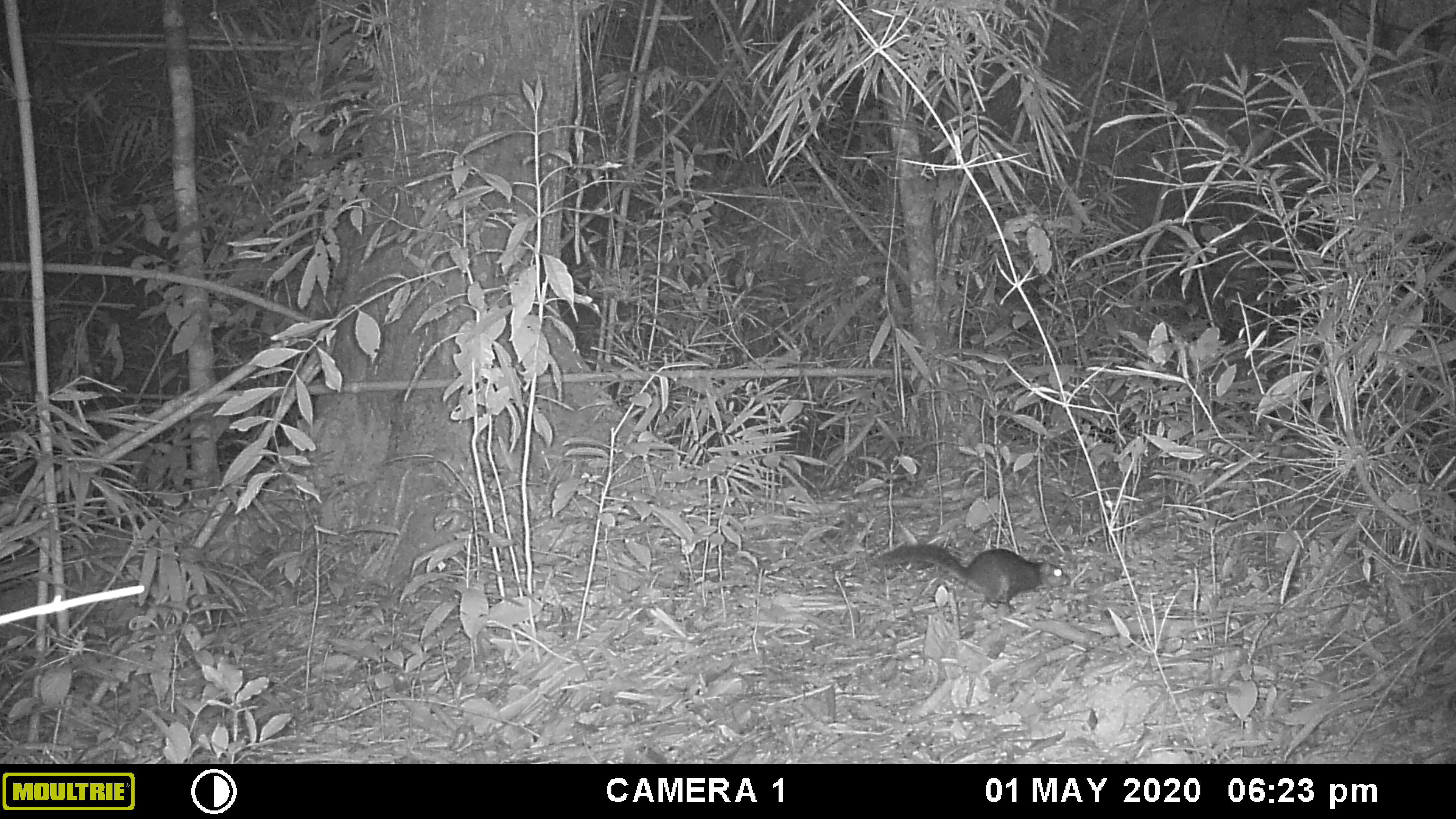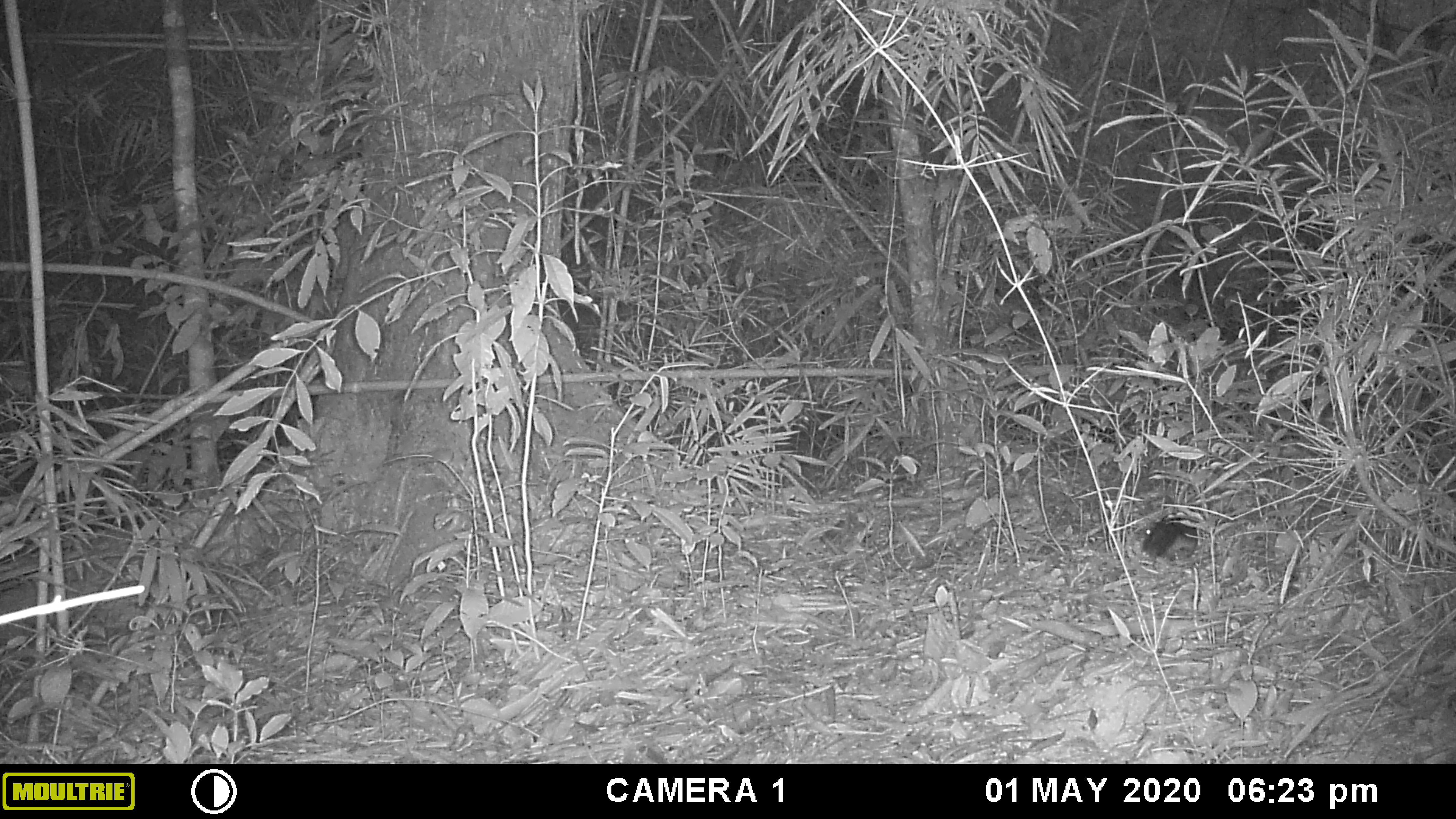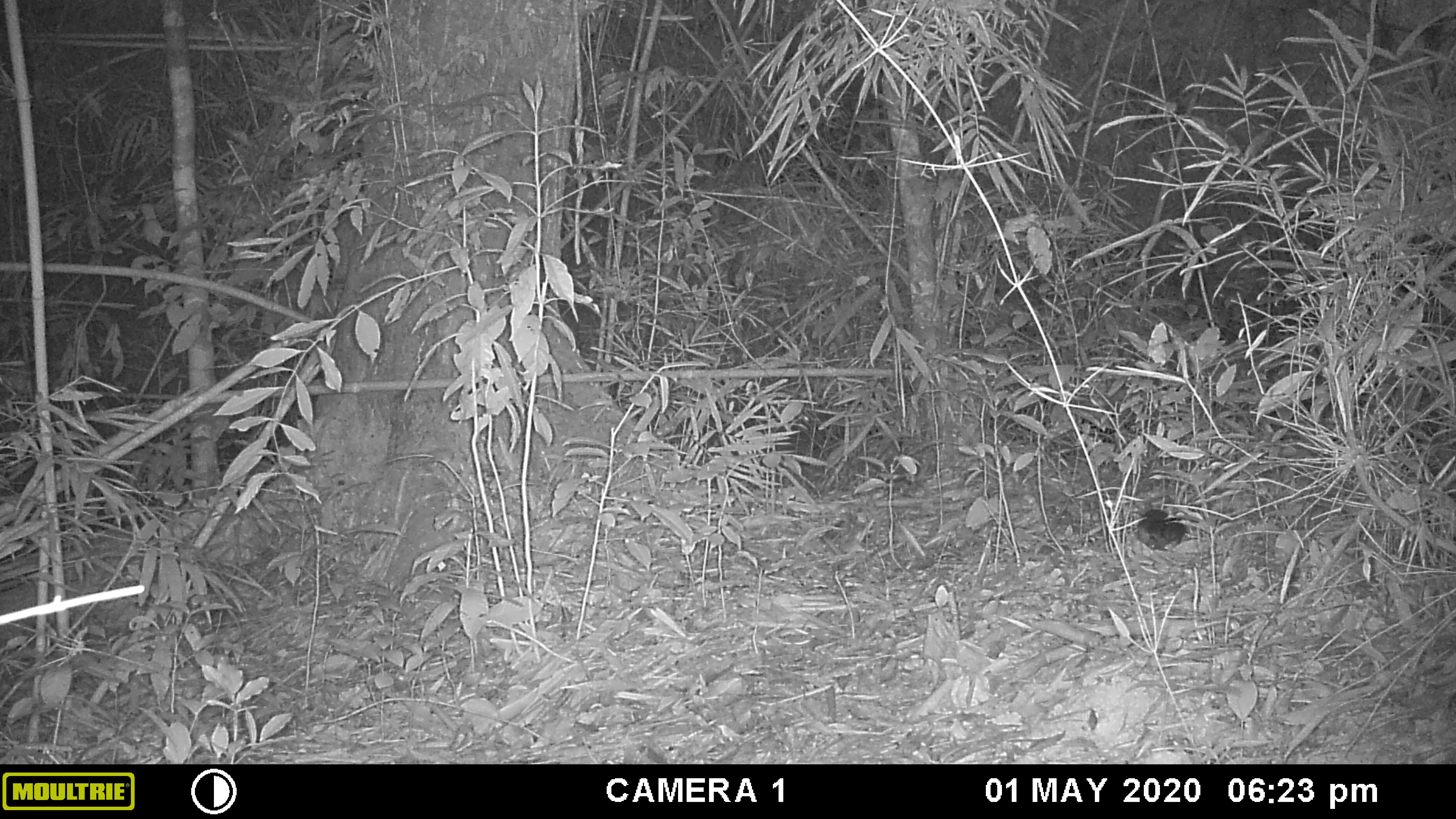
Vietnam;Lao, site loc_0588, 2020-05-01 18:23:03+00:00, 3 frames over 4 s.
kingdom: Animalia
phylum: Chordata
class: Mammalia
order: Rodentia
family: Sciuridae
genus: Dremomys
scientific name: Dremomys rufigenis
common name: red-cheeked squirrel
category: red cheeked squirrel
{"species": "red cheeked squirrel (red-cheeked squirrel) (Dremomys rufigenis)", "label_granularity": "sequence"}